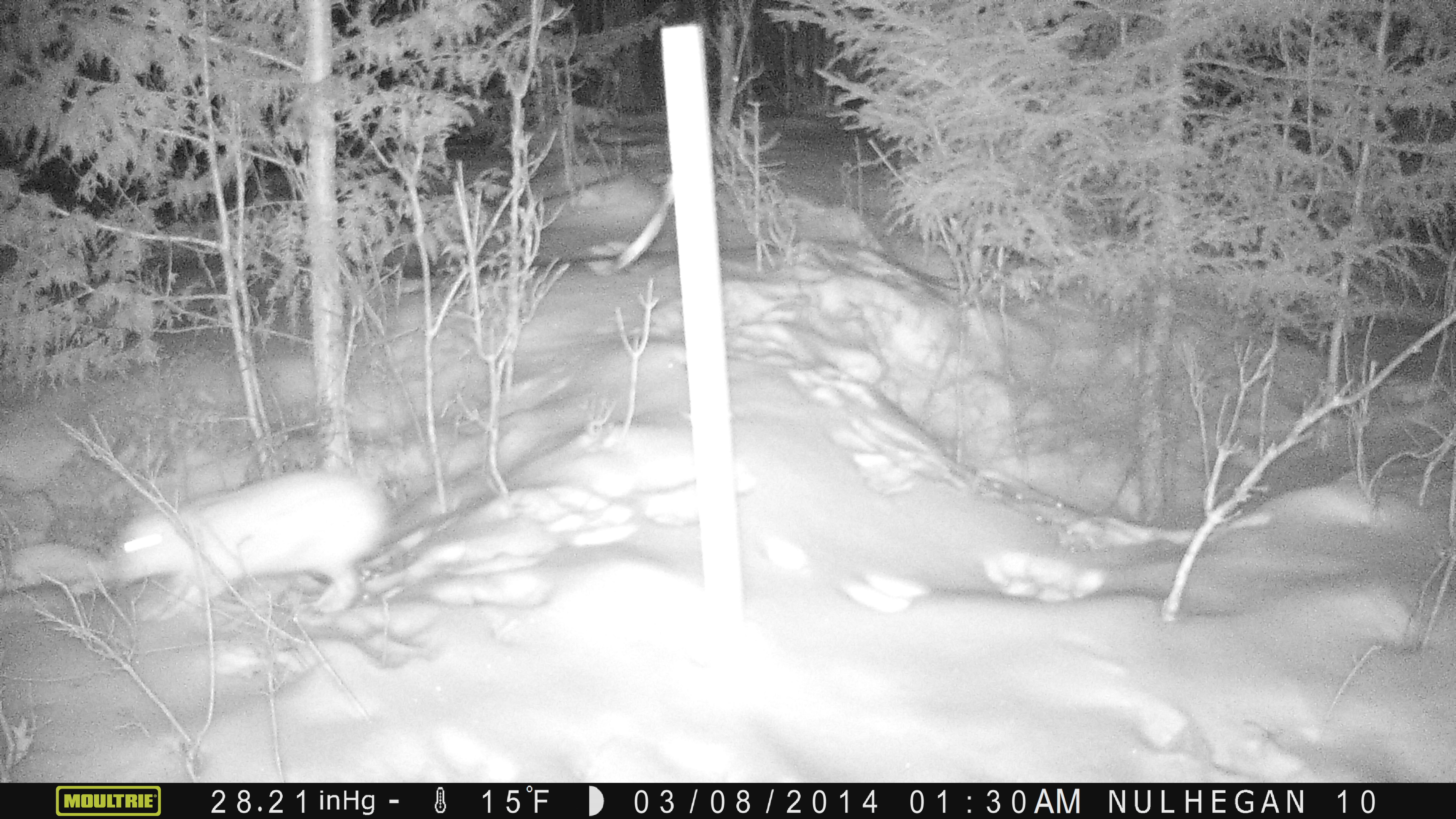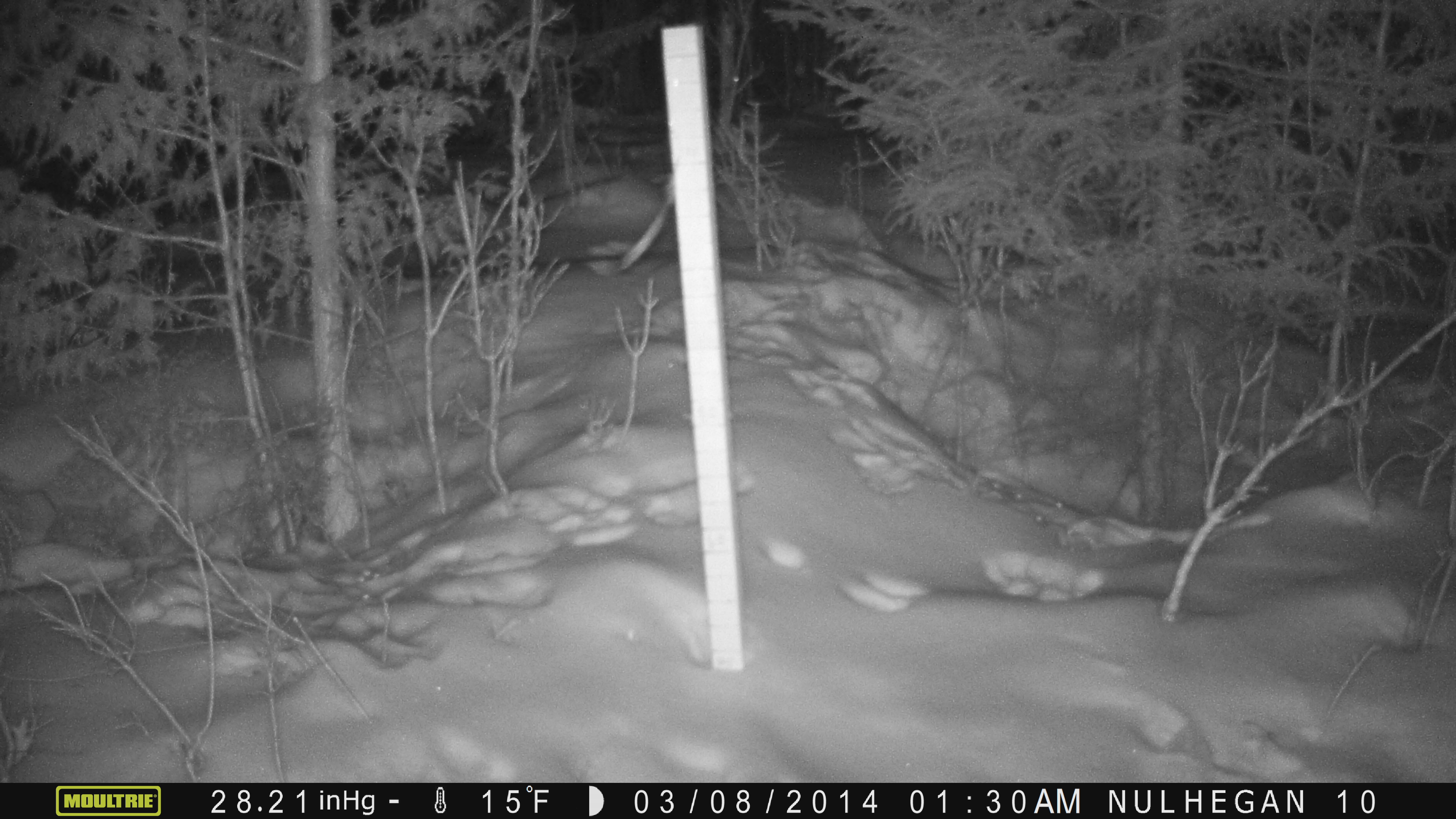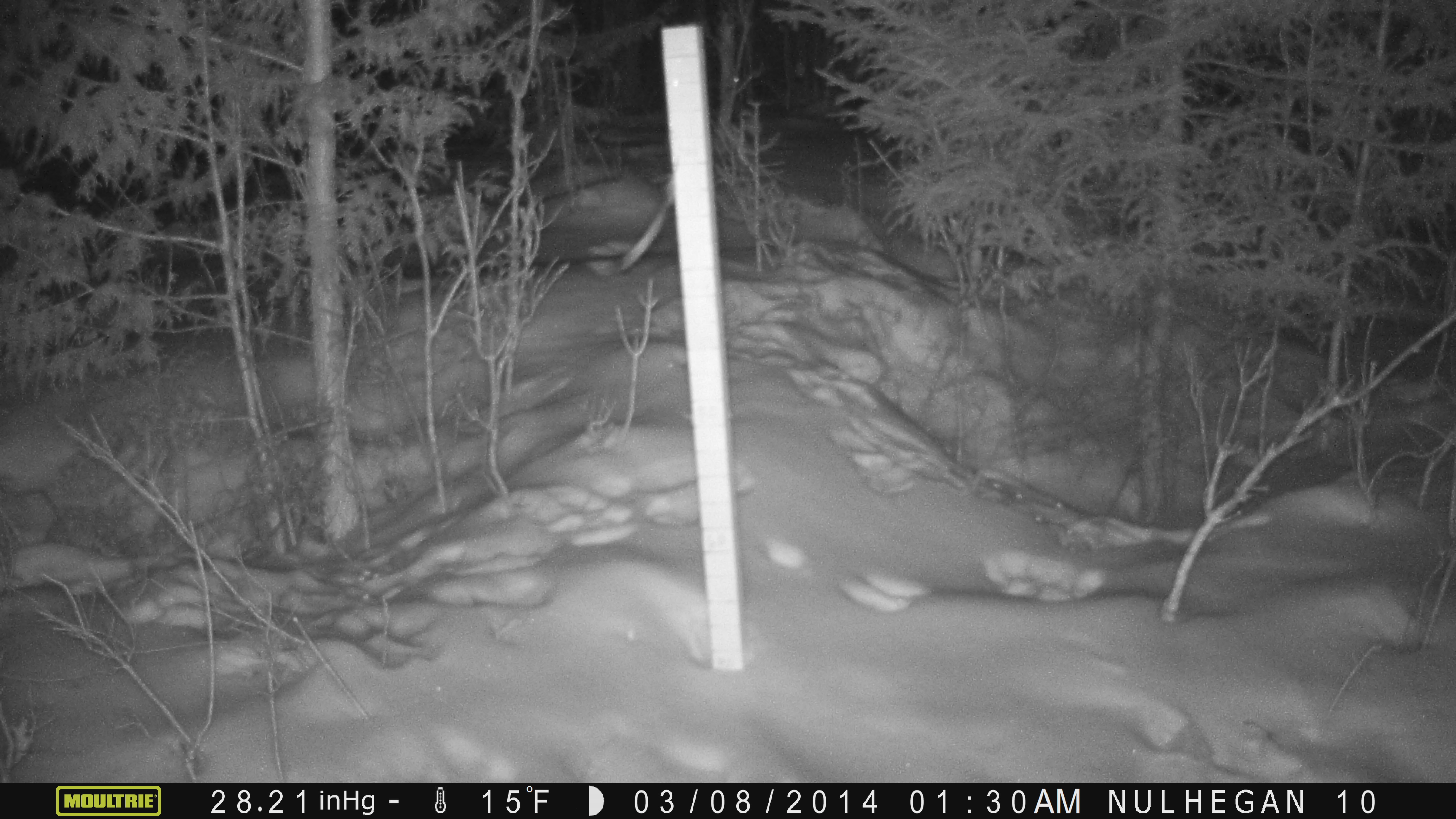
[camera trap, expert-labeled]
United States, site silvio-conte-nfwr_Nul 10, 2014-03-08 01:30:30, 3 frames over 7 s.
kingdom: Animalia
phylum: Chordata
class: Mammalia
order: Lagomorpha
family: Leporidae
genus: Lepus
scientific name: Lepus americanus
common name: snowshoe hare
Snowshoe hare (Lepus americanus).